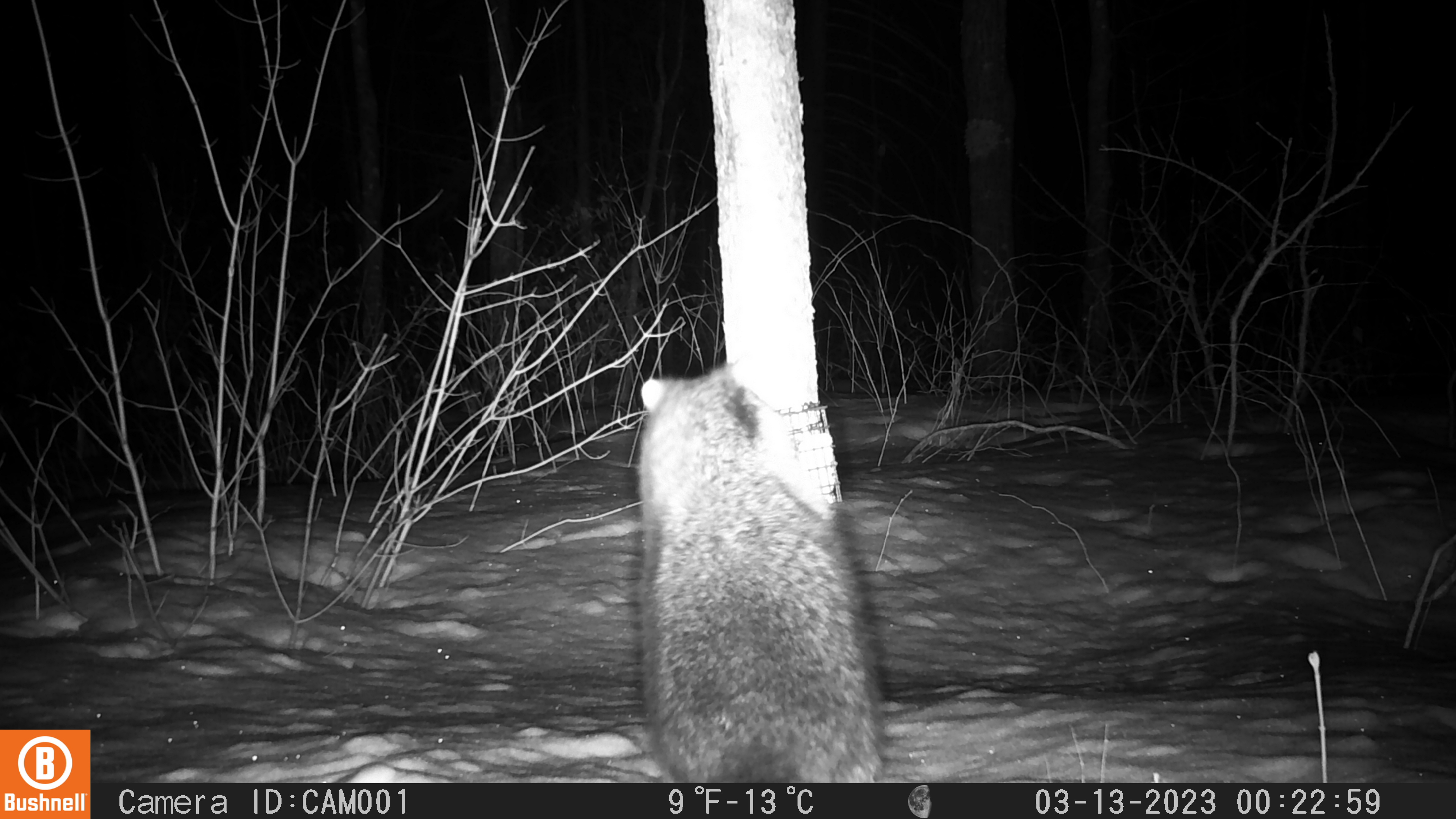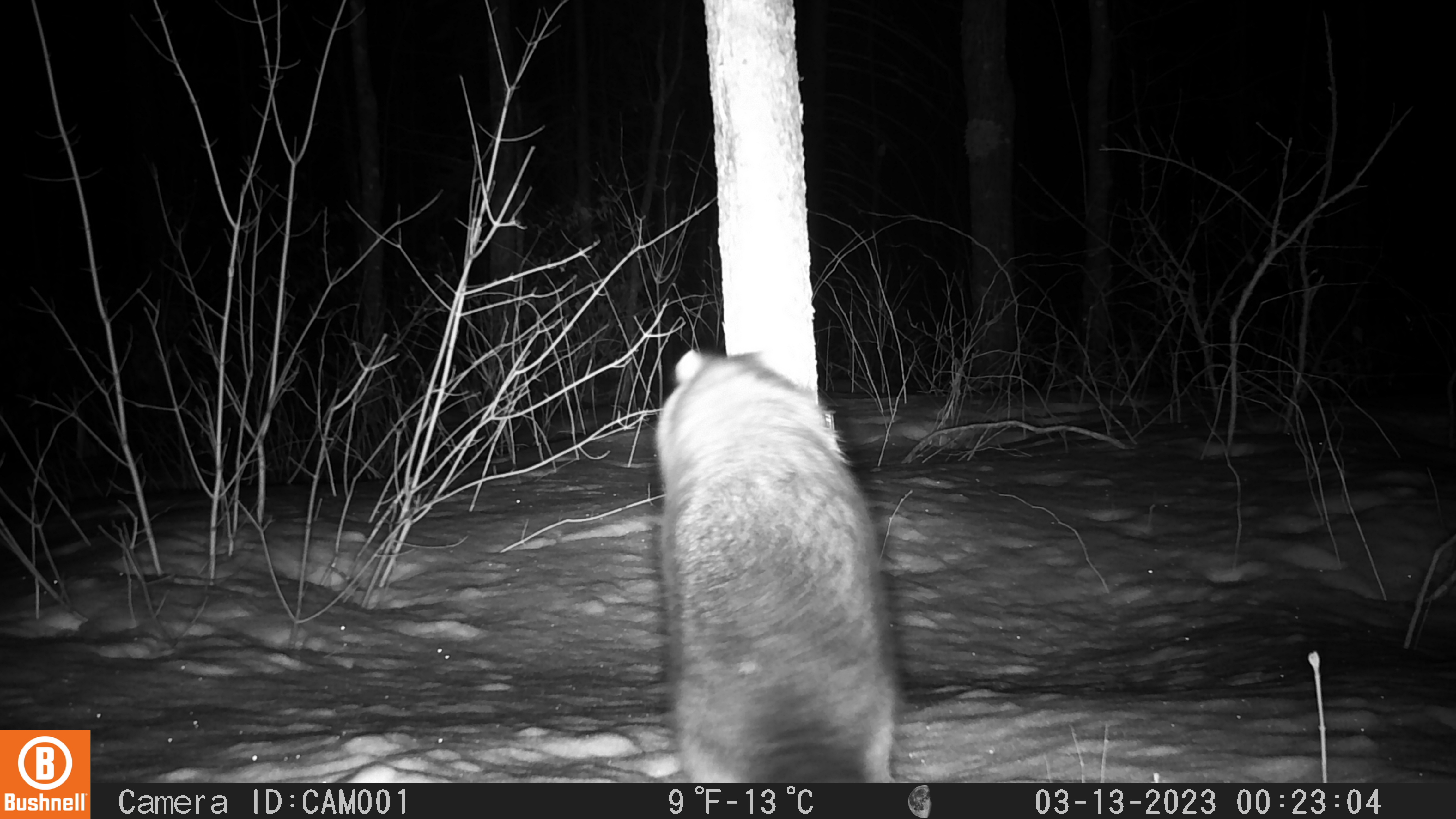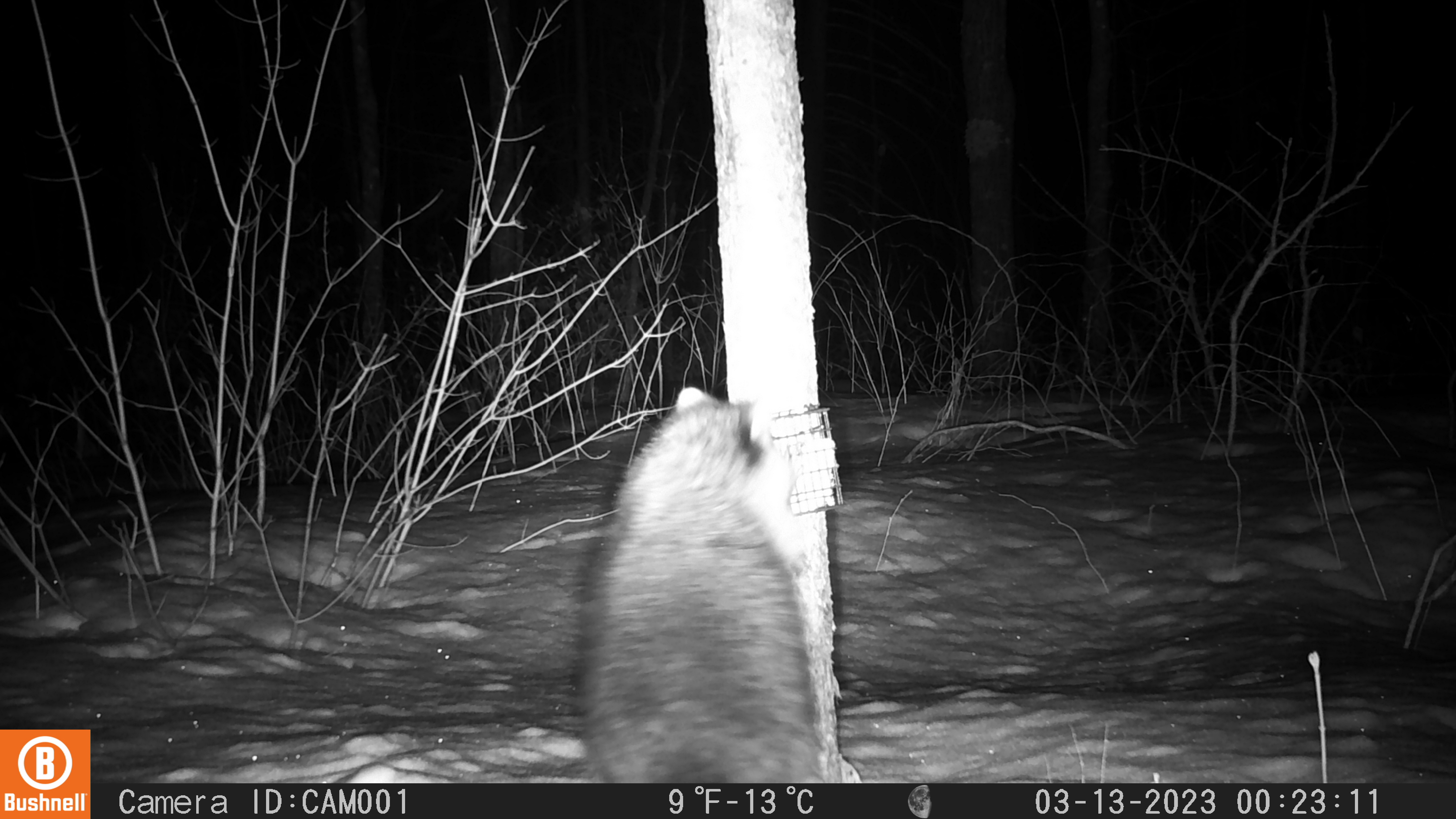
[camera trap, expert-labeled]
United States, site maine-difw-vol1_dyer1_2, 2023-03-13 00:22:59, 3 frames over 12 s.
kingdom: Animalia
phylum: Chordata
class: Mammalia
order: Carnivora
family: Procyonidae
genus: Procyon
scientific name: Procyon lotor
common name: raccoon